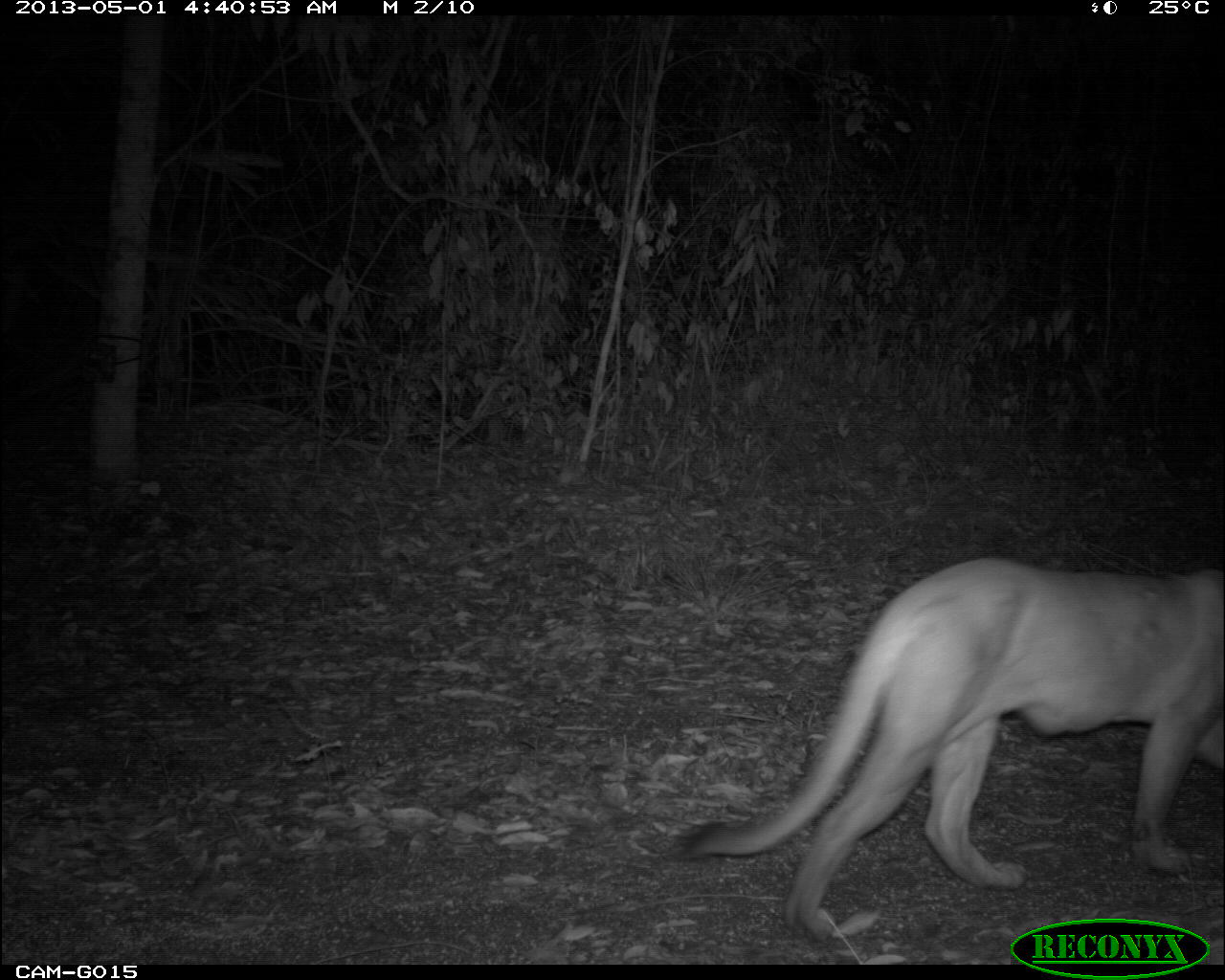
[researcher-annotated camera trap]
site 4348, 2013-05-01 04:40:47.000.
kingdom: Animalia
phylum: Chordata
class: Mammalia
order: Carnivora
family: Felidae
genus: Puma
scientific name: Puma concolor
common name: mountain lion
Puma concolor (mountain lion), count 1.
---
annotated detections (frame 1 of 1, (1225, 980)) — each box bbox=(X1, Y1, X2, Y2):
puma concolor: bbox=(669, 558, 1223, 941)